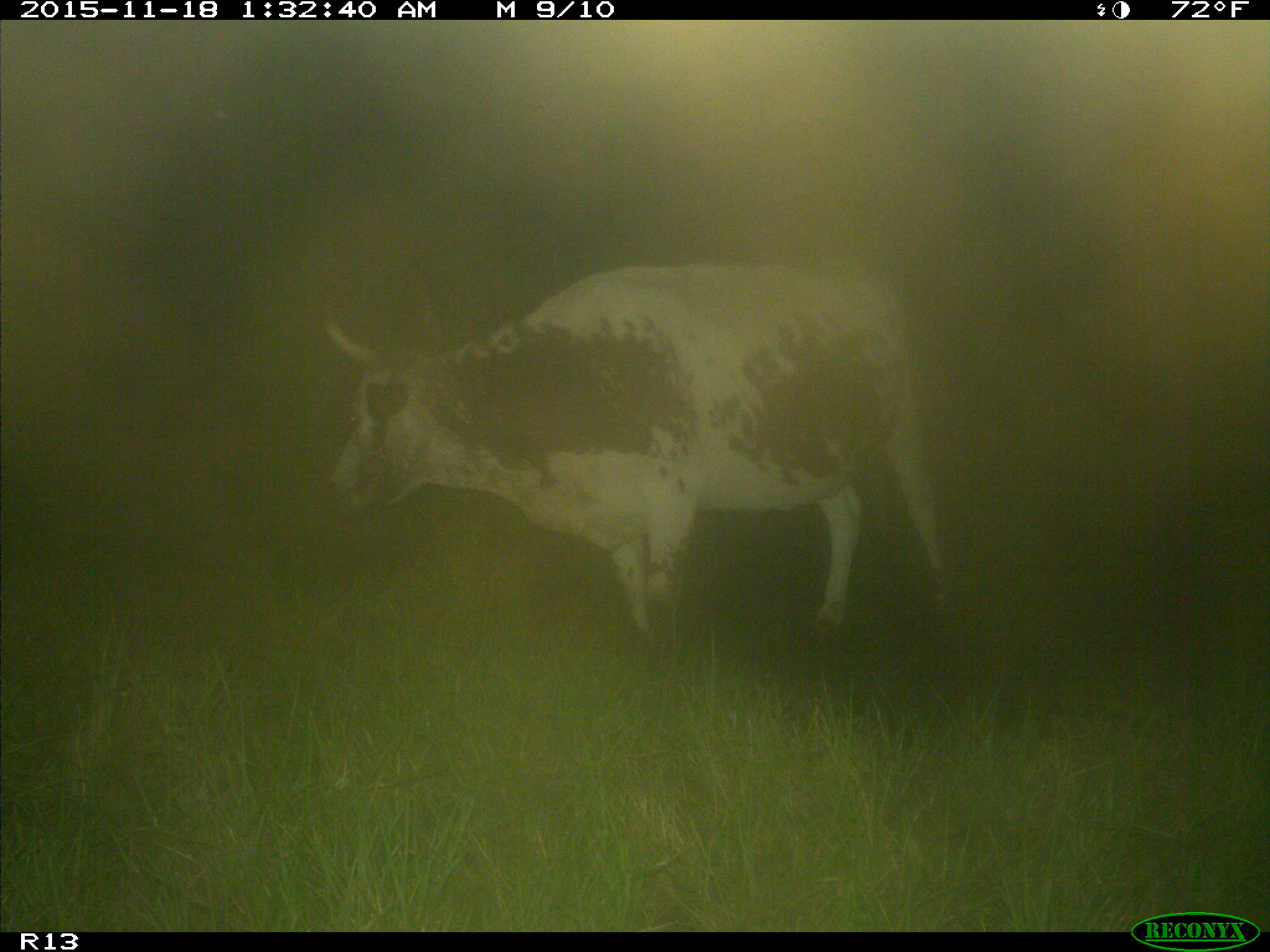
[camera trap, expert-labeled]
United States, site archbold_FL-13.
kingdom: Animalia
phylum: Chordata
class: Mammalia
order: Artiodactyla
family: Bovidae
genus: Bos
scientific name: Bos taurus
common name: domestic cow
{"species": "Bos taurus (domestic cow)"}